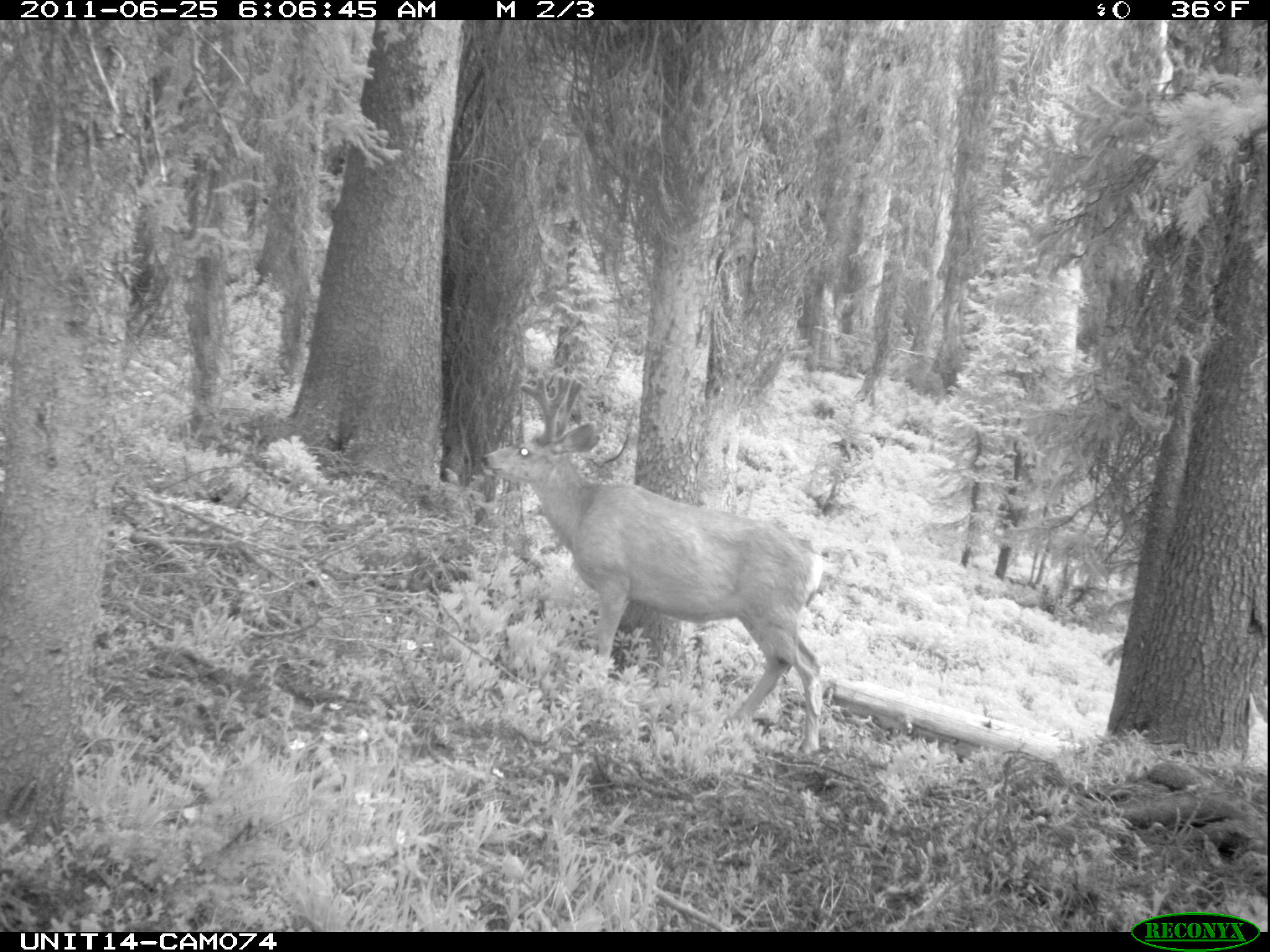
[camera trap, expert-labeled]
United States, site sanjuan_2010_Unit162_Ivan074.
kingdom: Animalia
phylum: Chordata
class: Mammalia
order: Artiodactyla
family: Cervidae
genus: Odocoileus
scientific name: Odocoileus hemionus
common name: mule deer